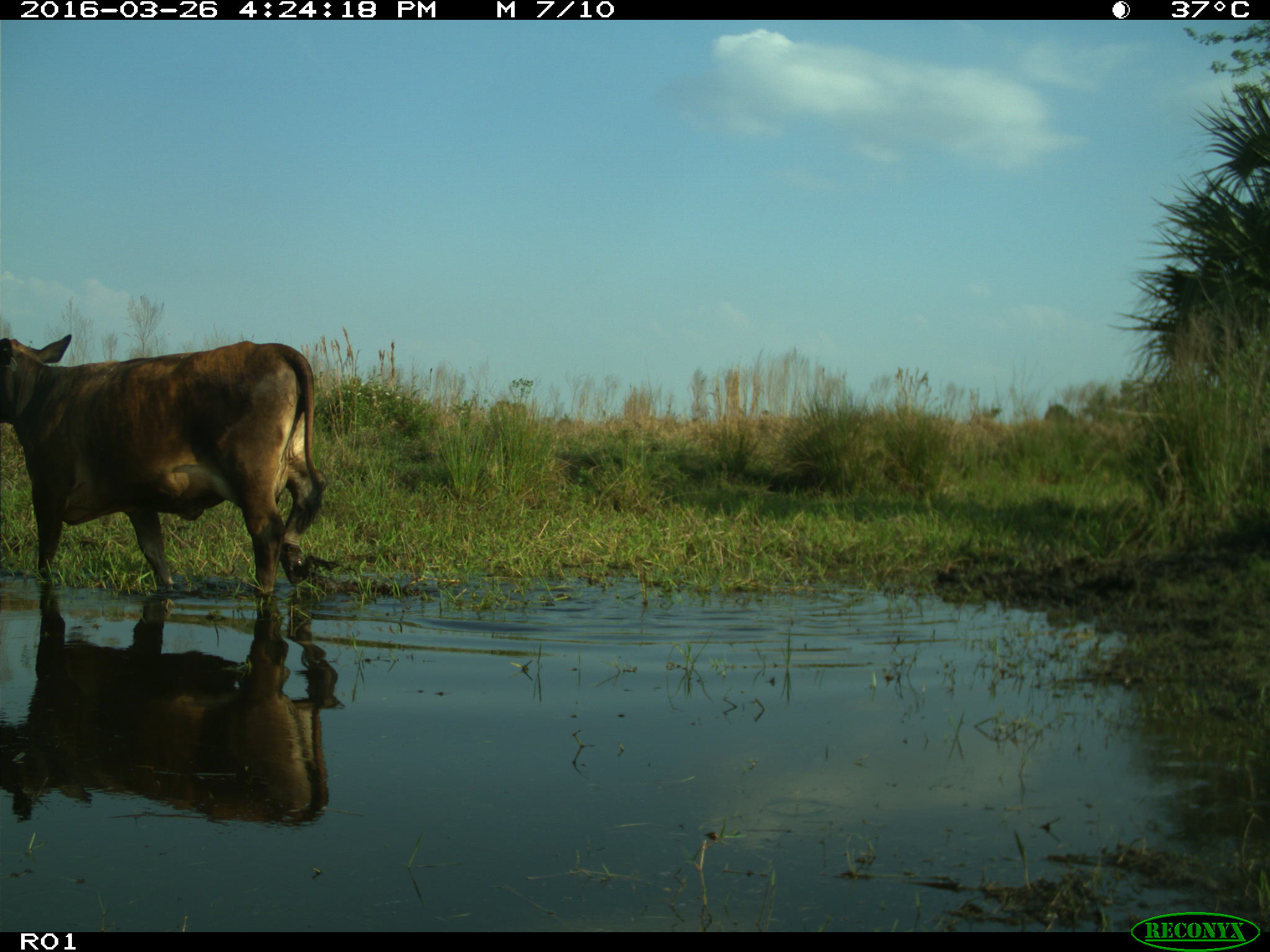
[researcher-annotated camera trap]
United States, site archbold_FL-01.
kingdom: Animalia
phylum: Chordata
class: Mammalia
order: Artiodactyla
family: Bovidae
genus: Bos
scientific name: Bos taurus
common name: domestic cow